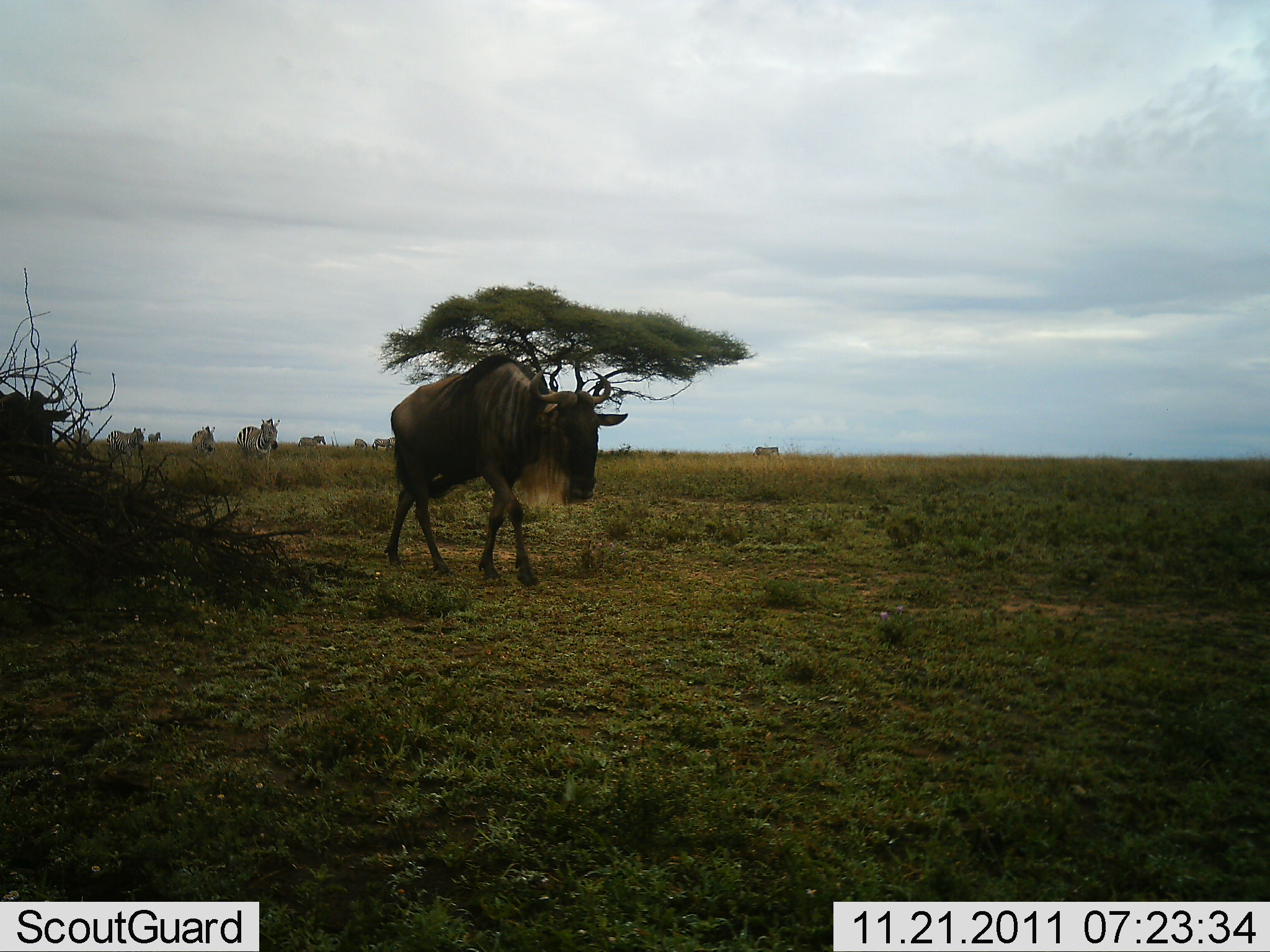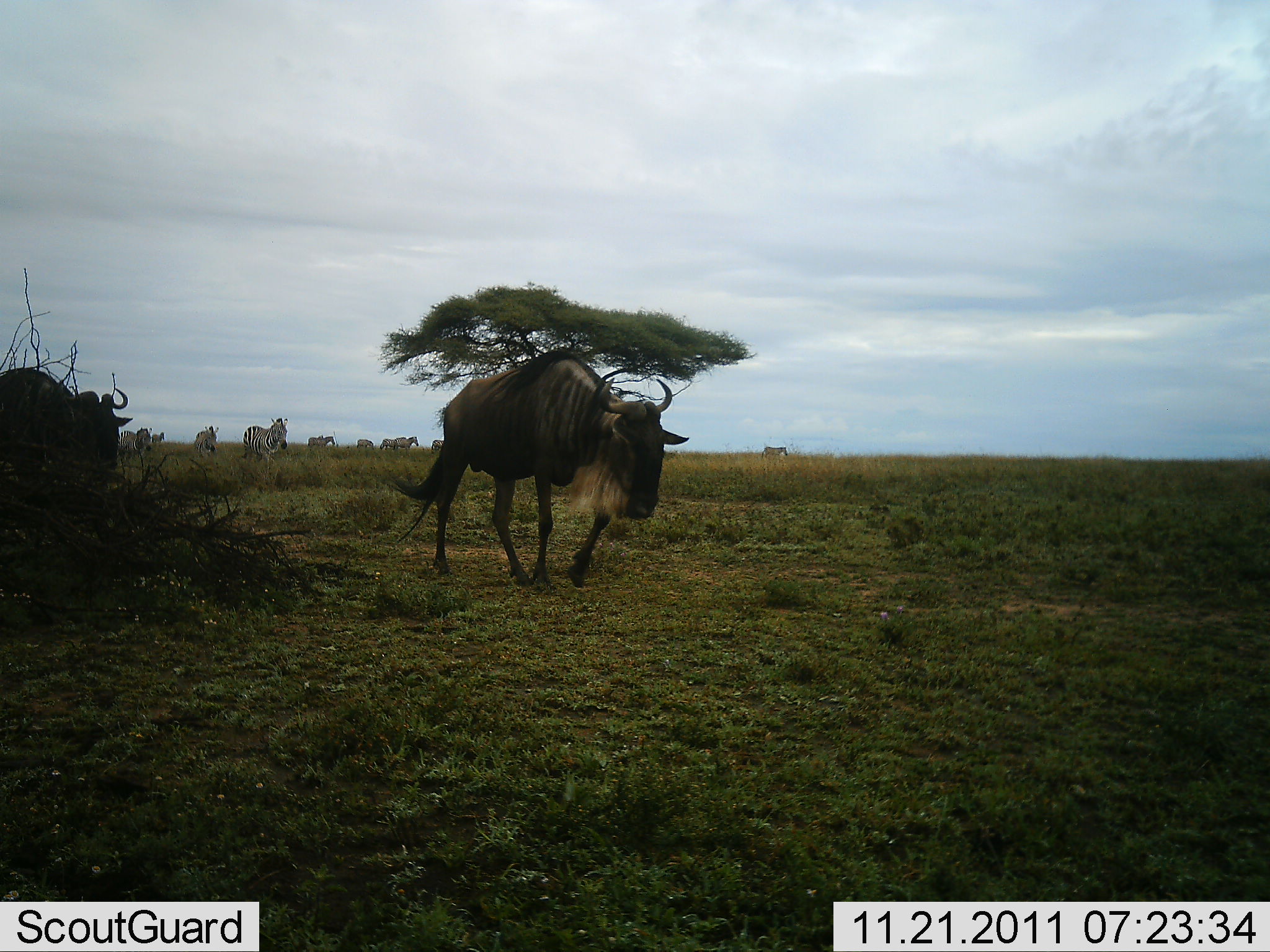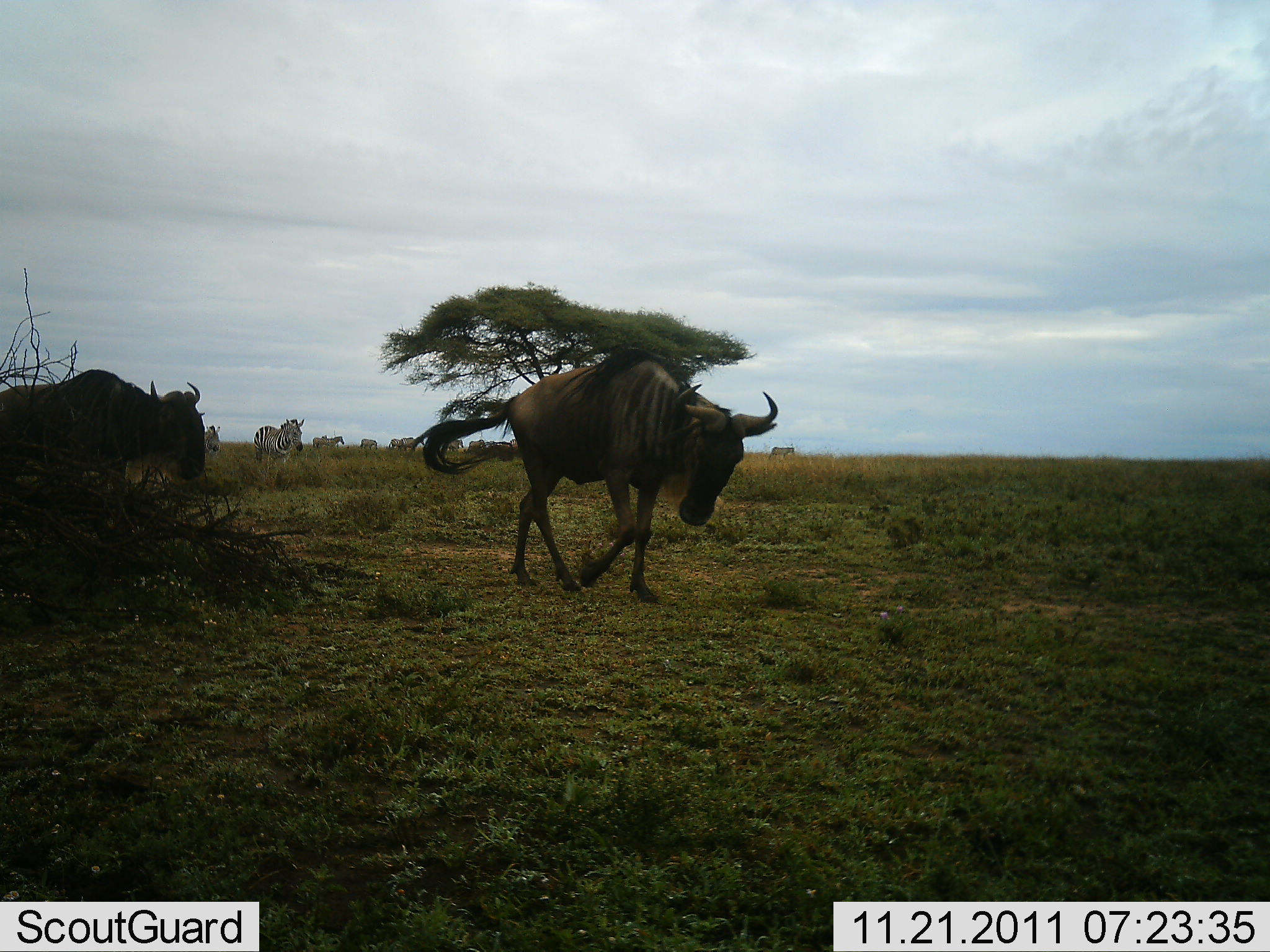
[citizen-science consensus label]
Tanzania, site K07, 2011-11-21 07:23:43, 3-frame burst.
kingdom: Animalia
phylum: Chordata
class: Mammalia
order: Artiodactyla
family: Bovidae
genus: Connochaetes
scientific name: Connochaetes taurinus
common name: blue wildebeest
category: wildebeest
Wildebeest (blue wildebeest) (Connochaetes taurinus), count 2. Behavior (volunteer vote fractions): standing 8%, resting 0%, moving 100%, interacting 0%. Young present (vote fraction): 0%. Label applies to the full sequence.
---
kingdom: Animalia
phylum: Chordata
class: Mammalia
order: Perissodactyla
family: Equidae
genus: Equus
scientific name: Equus quagga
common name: plains zebra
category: zebra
Zebra (plains zebra) (Equus quagga), count 9. Behavior (volunteer vote fractions): standing 0%, resting 0%, moving 100%, interacting 0%. Young present (vote fraction): 0%. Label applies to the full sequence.